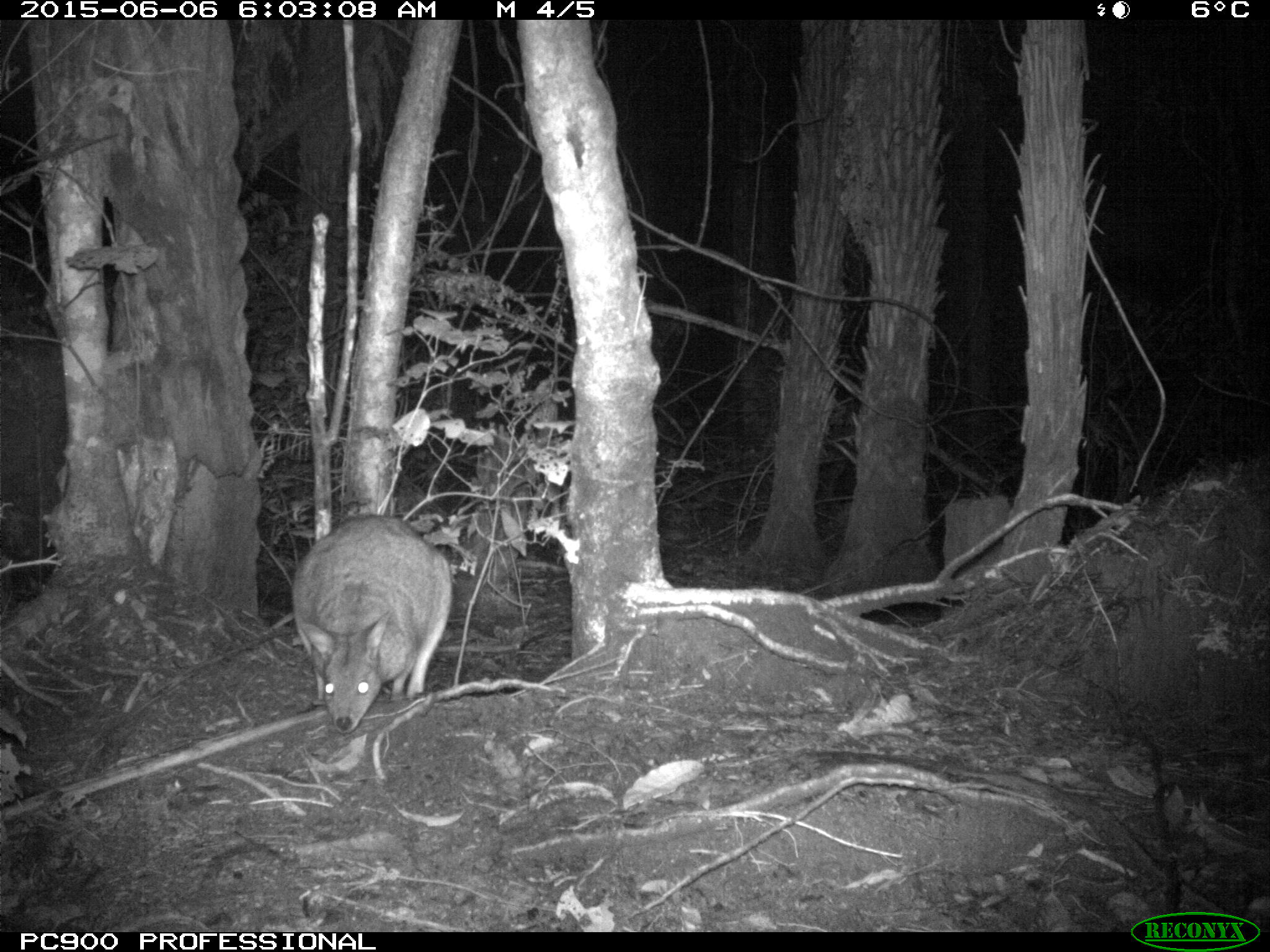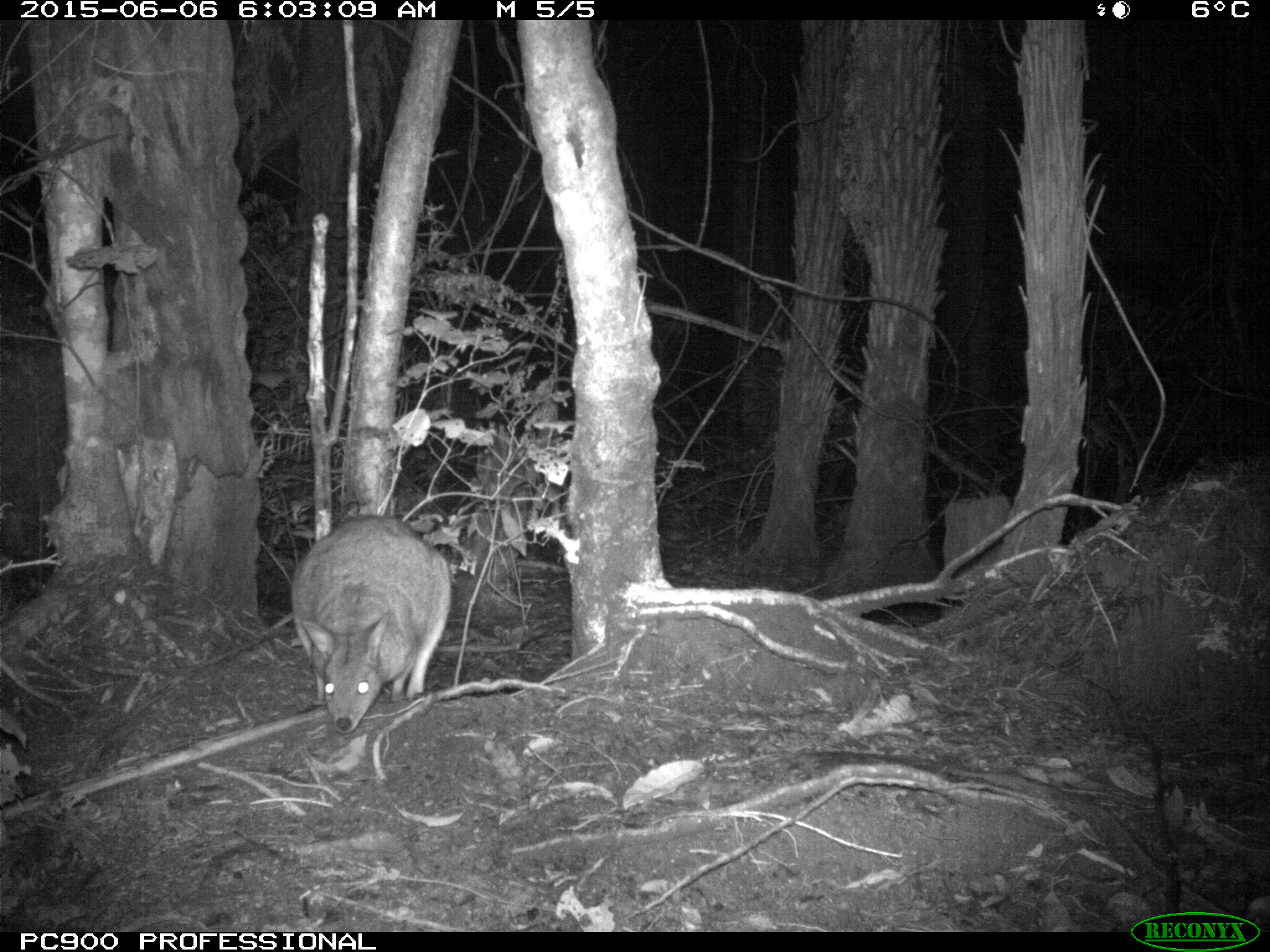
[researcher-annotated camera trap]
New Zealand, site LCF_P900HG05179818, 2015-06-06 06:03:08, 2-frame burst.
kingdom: Animalia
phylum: Chordata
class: Mammalia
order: Diprotodontia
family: Macropodidae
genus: Notamacropus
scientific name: Notamacropus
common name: wallaby